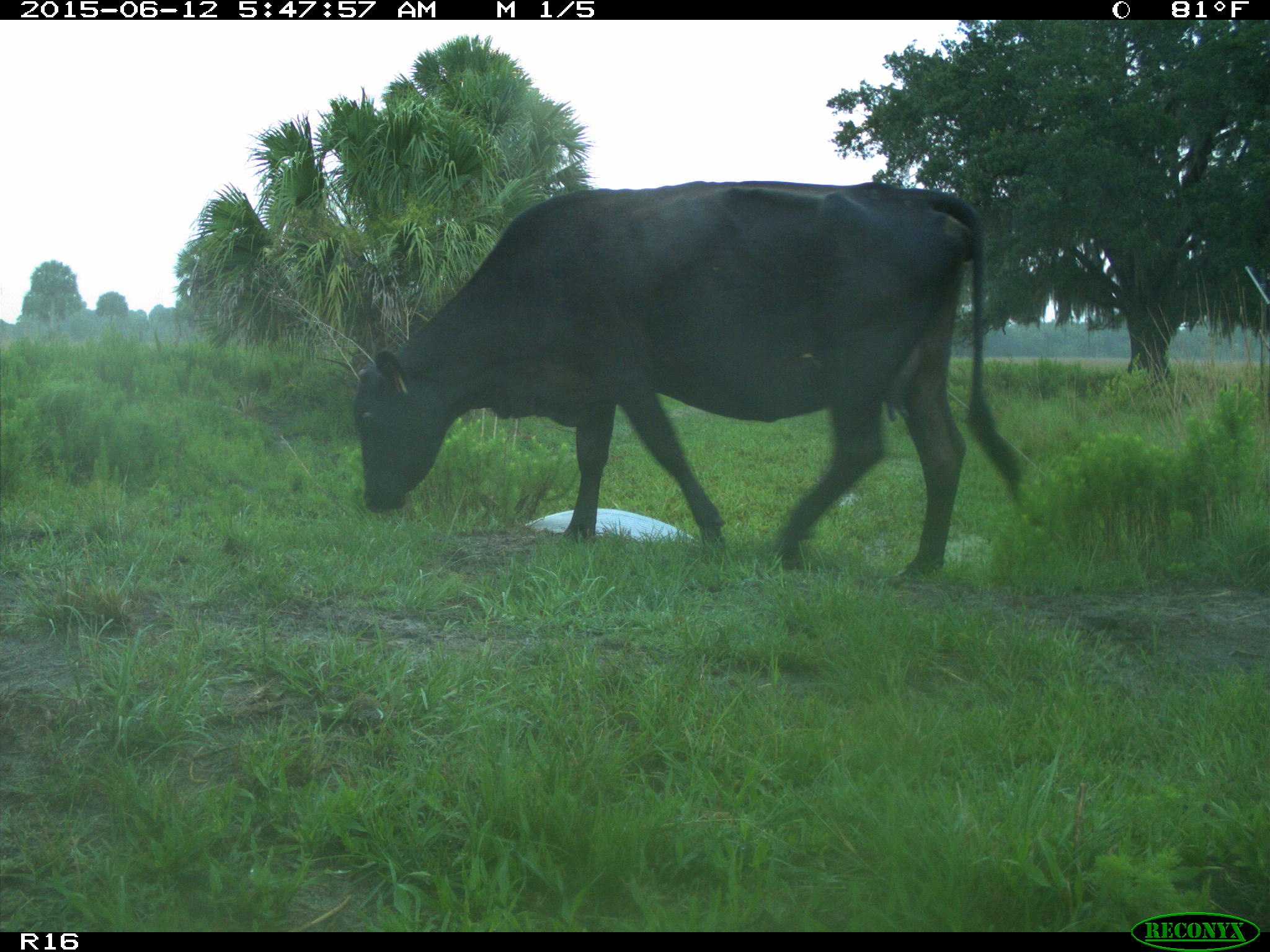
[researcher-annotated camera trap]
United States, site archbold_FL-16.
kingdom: Animalia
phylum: Chordata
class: Mammalia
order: Artiodactyla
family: Bovidae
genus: Bos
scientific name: Bos taurus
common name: domestic cow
Bos taurus (domestic cow).